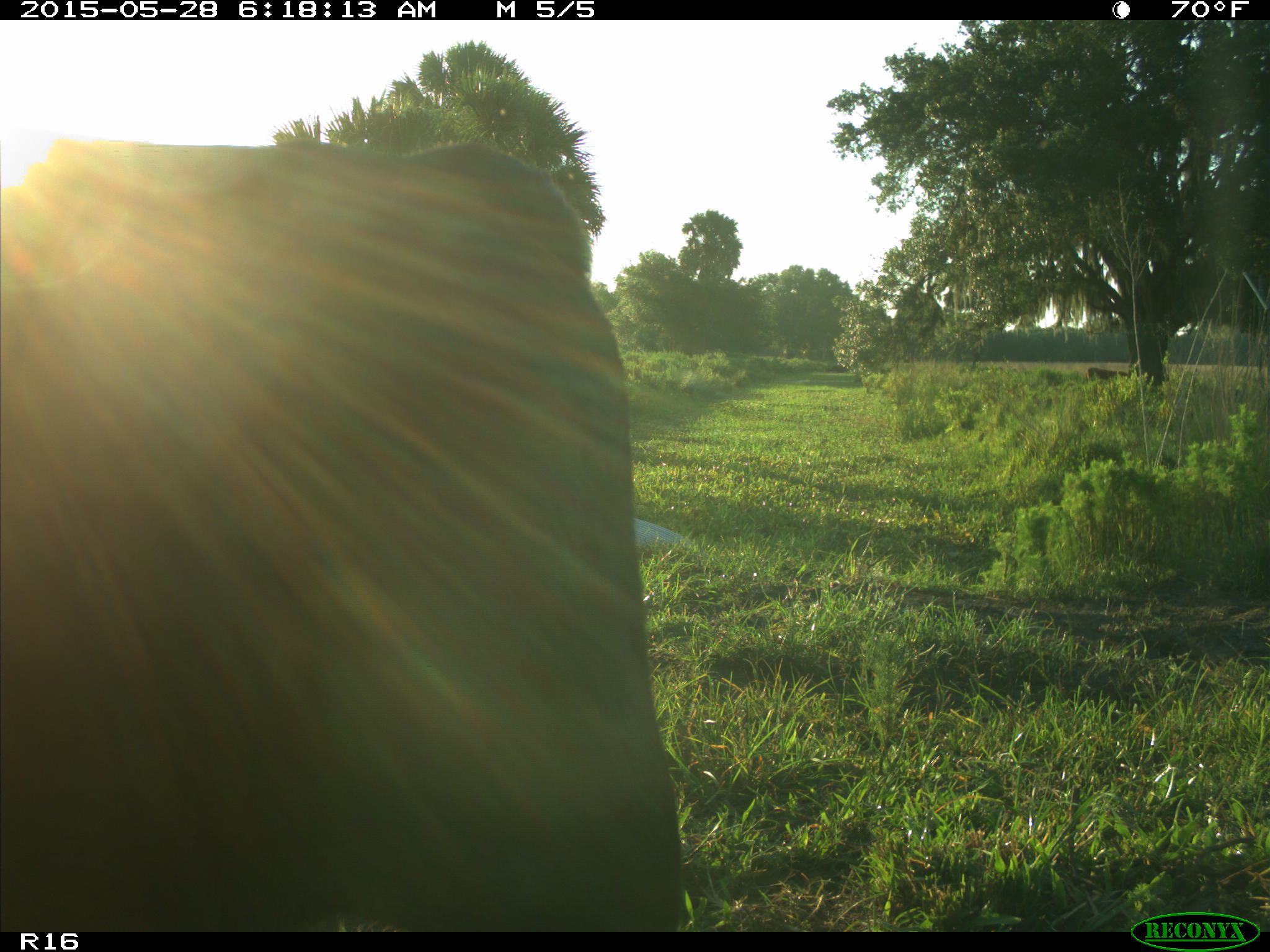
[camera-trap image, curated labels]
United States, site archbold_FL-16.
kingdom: Animalia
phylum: Chordata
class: Mammalia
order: Artiodactyla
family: Bovidae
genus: Bos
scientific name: Bos taurus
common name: domestic cow